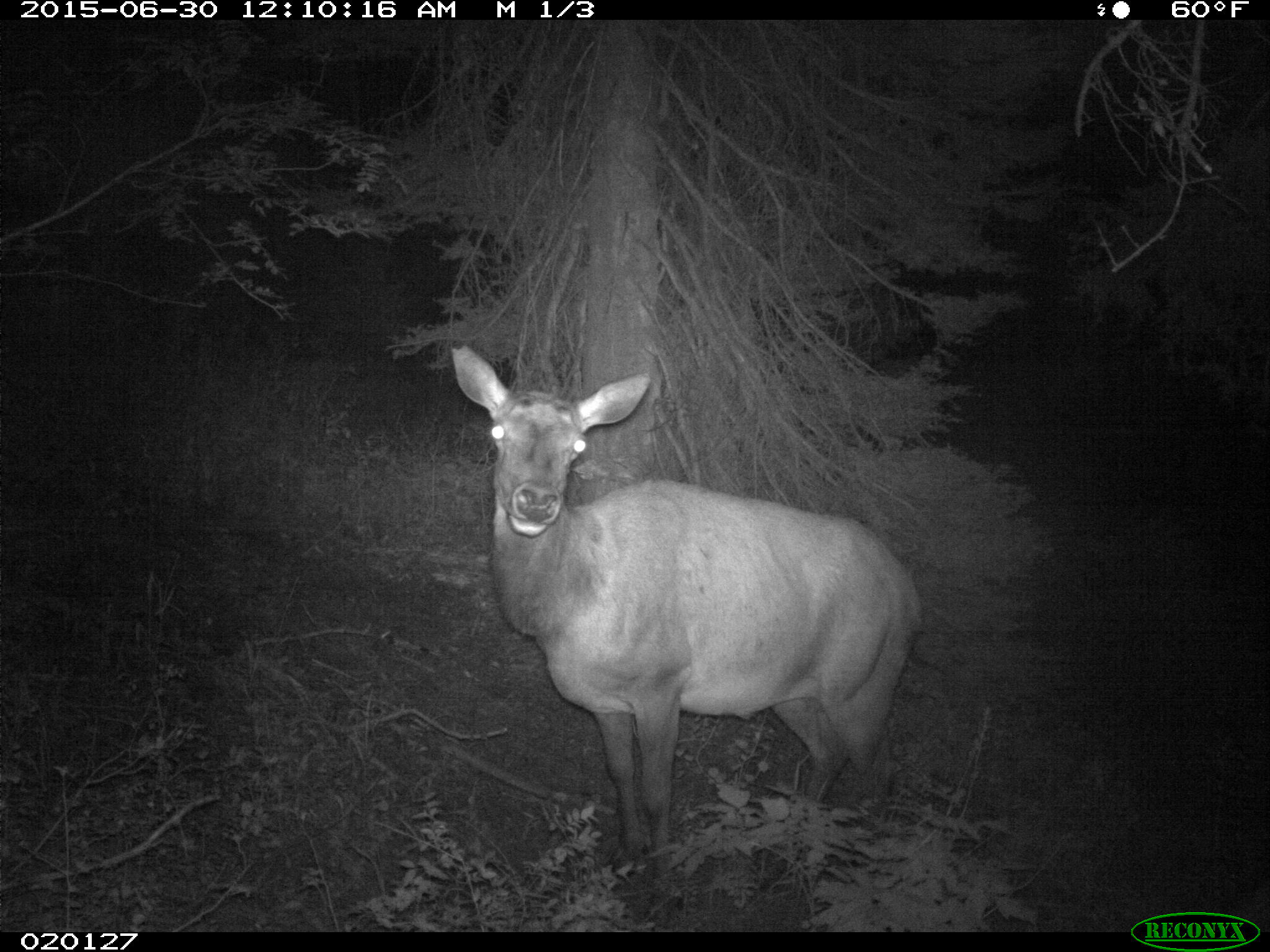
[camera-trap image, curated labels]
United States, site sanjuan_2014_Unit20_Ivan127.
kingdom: Animalia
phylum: Chordata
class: Mammalia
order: Artiodactyla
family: Cervidae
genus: Cervus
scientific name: Cervus elaphus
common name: red deer